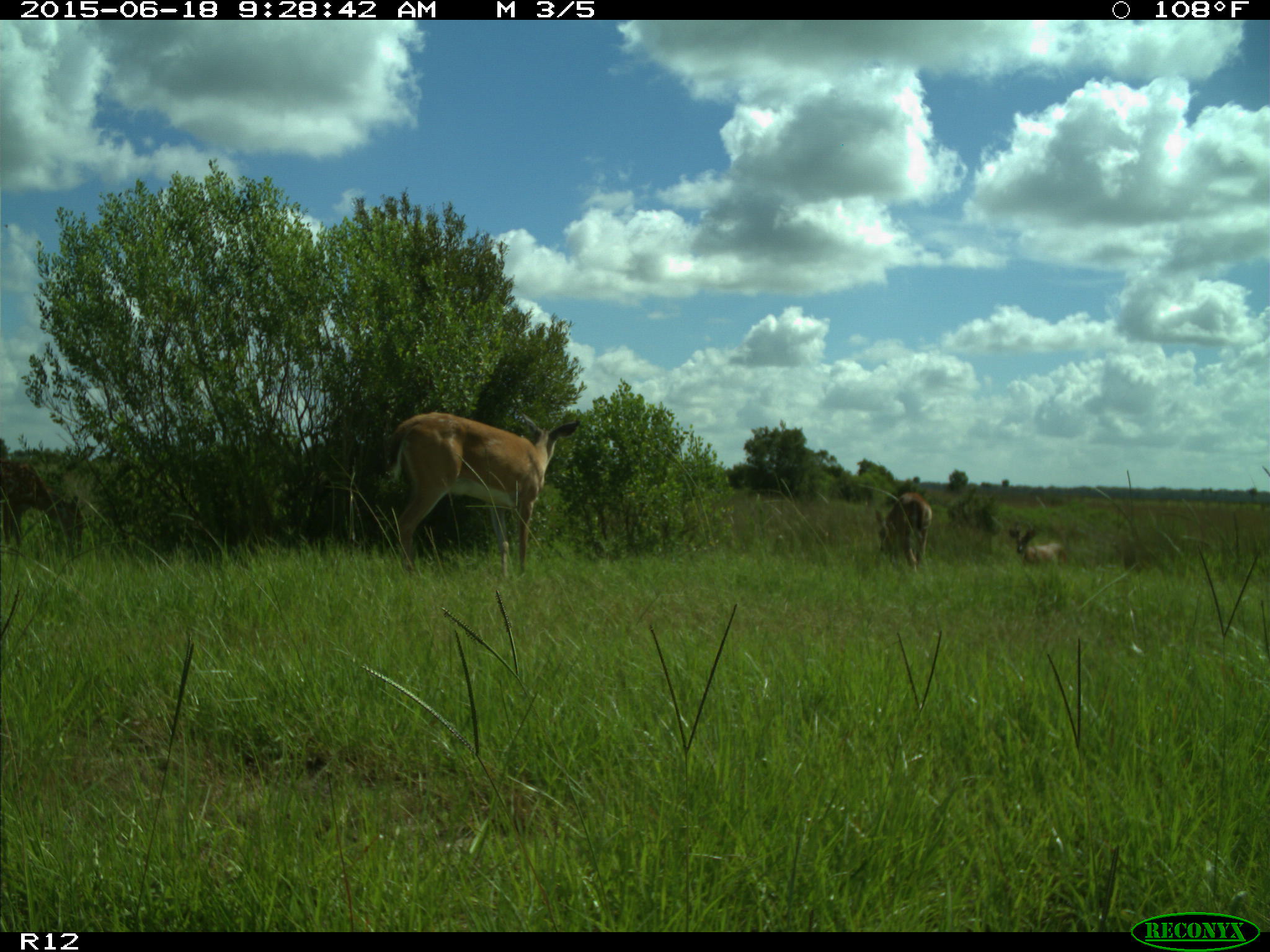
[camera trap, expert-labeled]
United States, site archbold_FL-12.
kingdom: Animalia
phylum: Chordata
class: Mammalia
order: Artiodactyla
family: Cervidae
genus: Odocoileus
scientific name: Odocoileus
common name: deer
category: unidentified deer